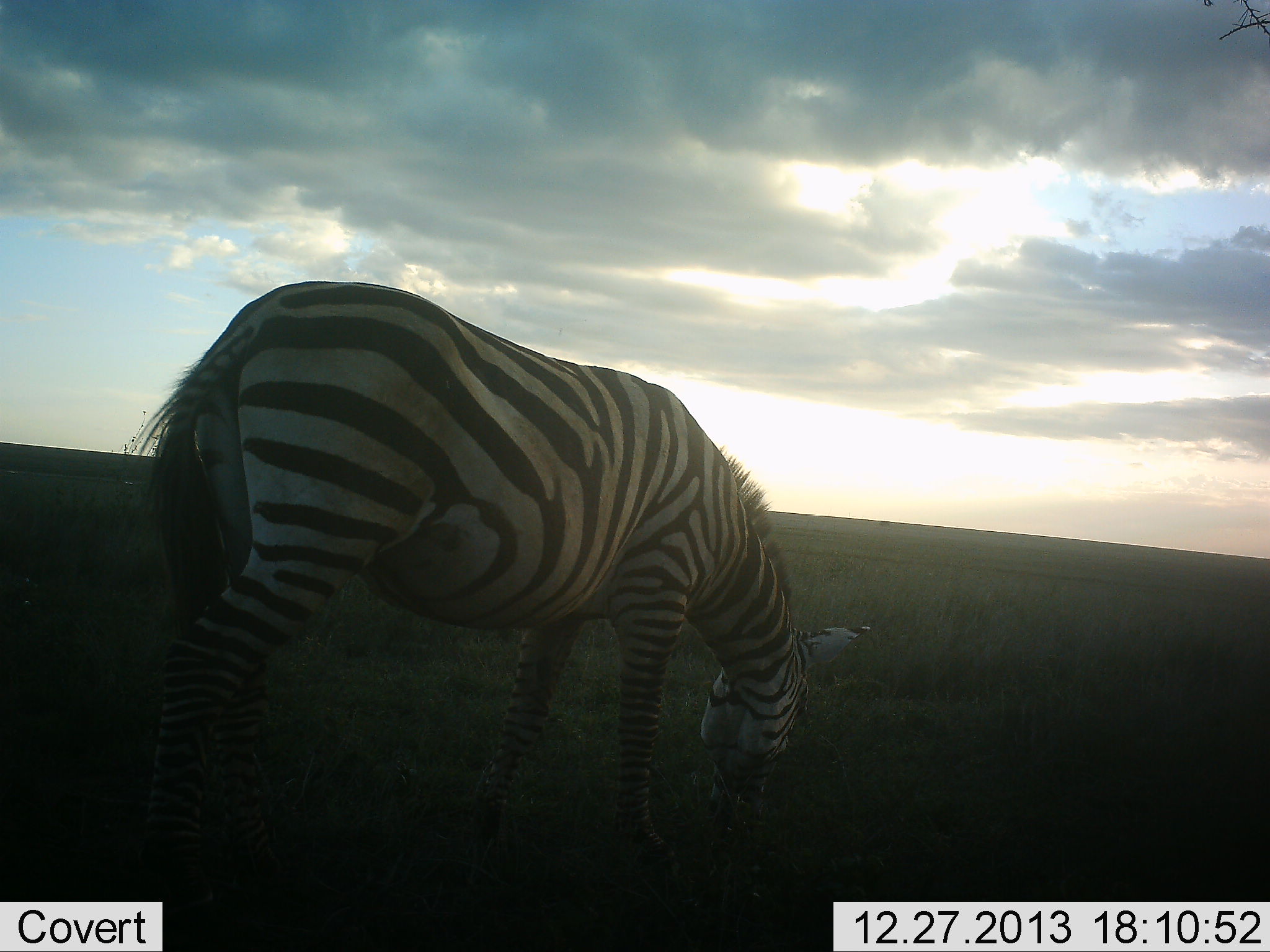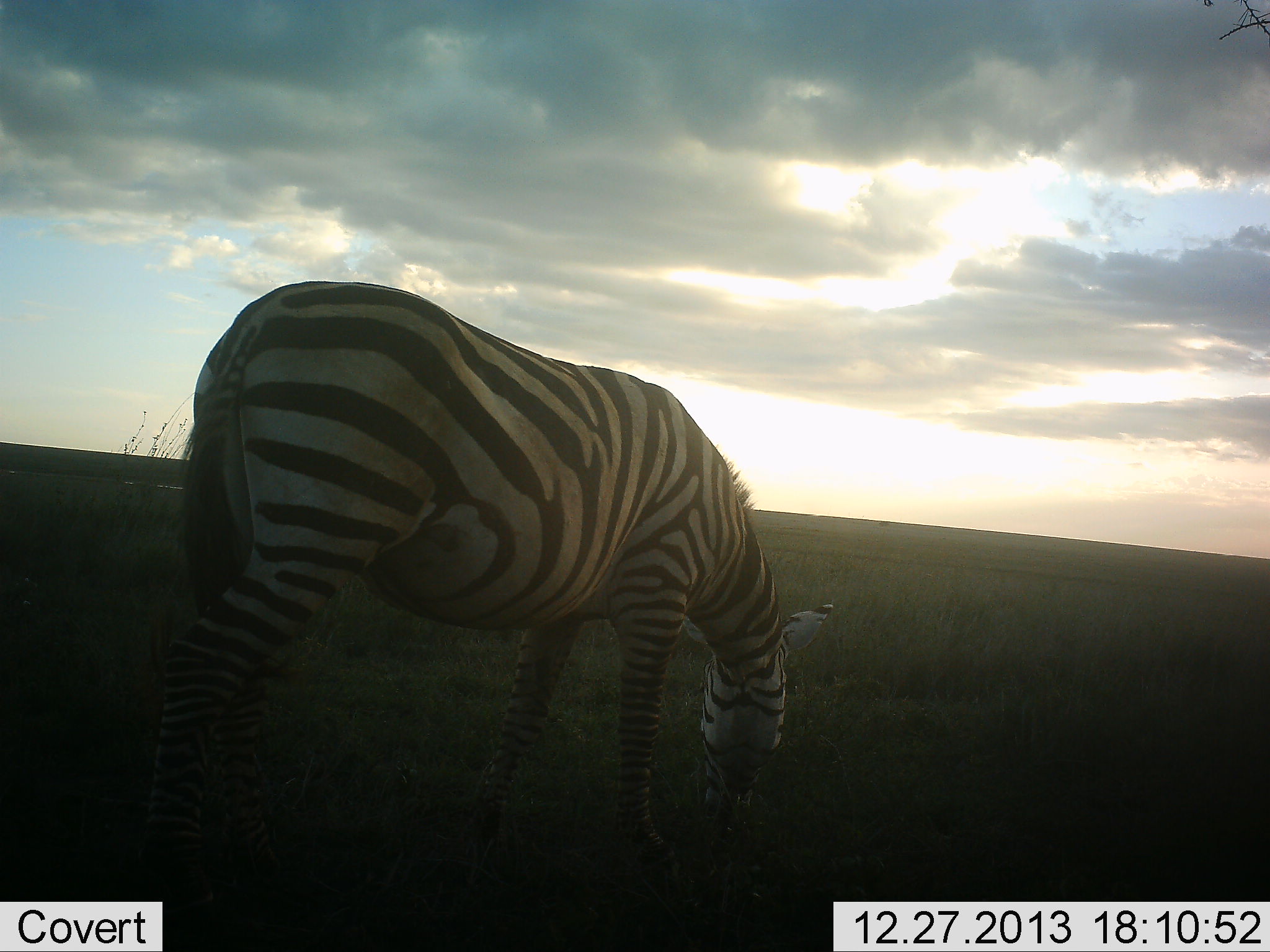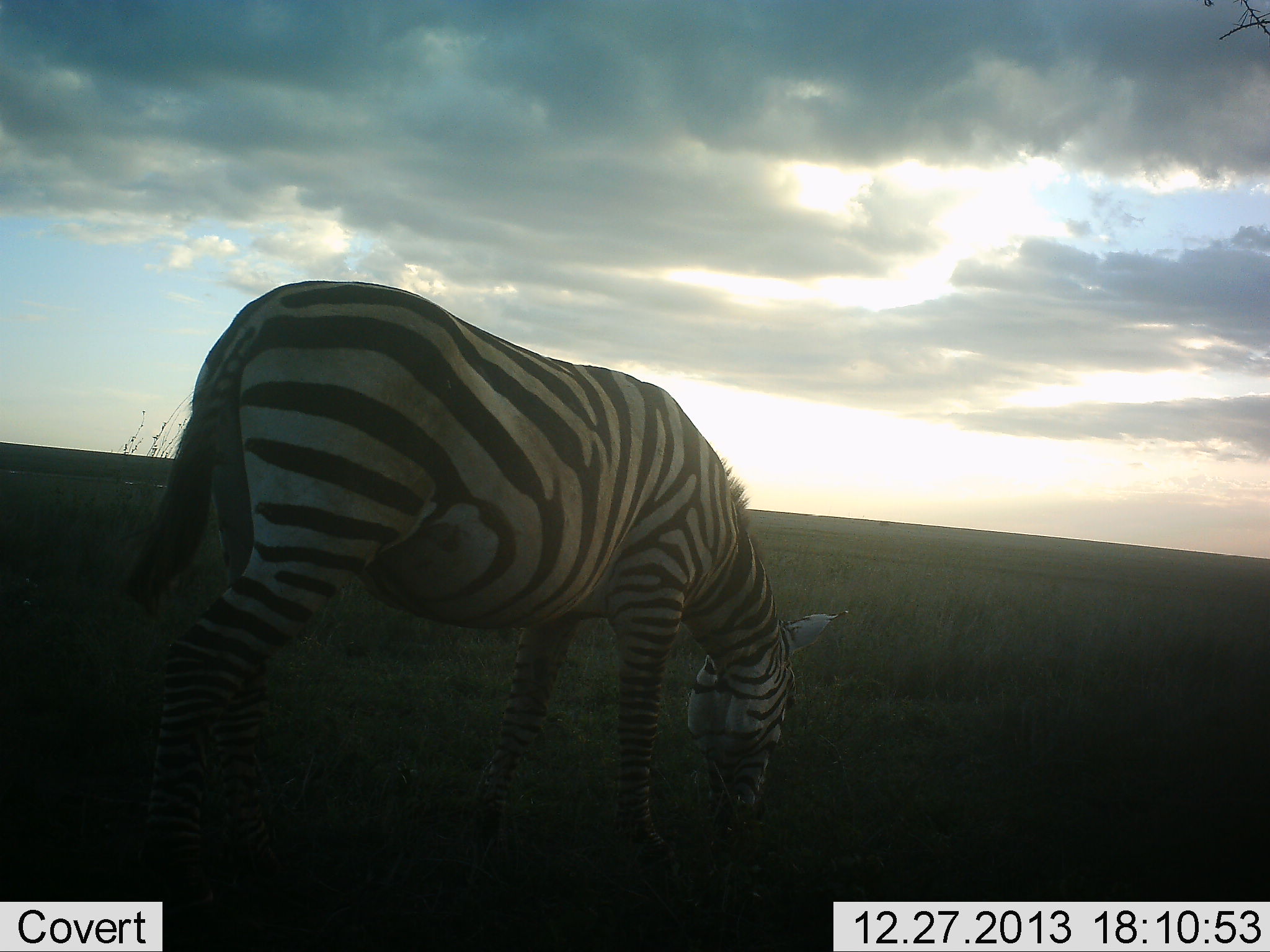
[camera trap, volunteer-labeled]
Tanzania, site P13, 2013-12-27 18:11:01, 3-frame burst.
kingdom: Animalia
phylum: Chordata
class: Mammalia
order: Perissodactyla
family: Equidae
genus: Equus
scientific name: Equus quagga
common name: plains zebra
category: zebra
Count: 1.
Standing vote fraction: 40%.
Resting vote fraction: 0%.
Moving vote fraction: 0%.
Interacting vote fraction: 0%.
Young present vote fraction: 0%.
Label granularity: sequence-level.